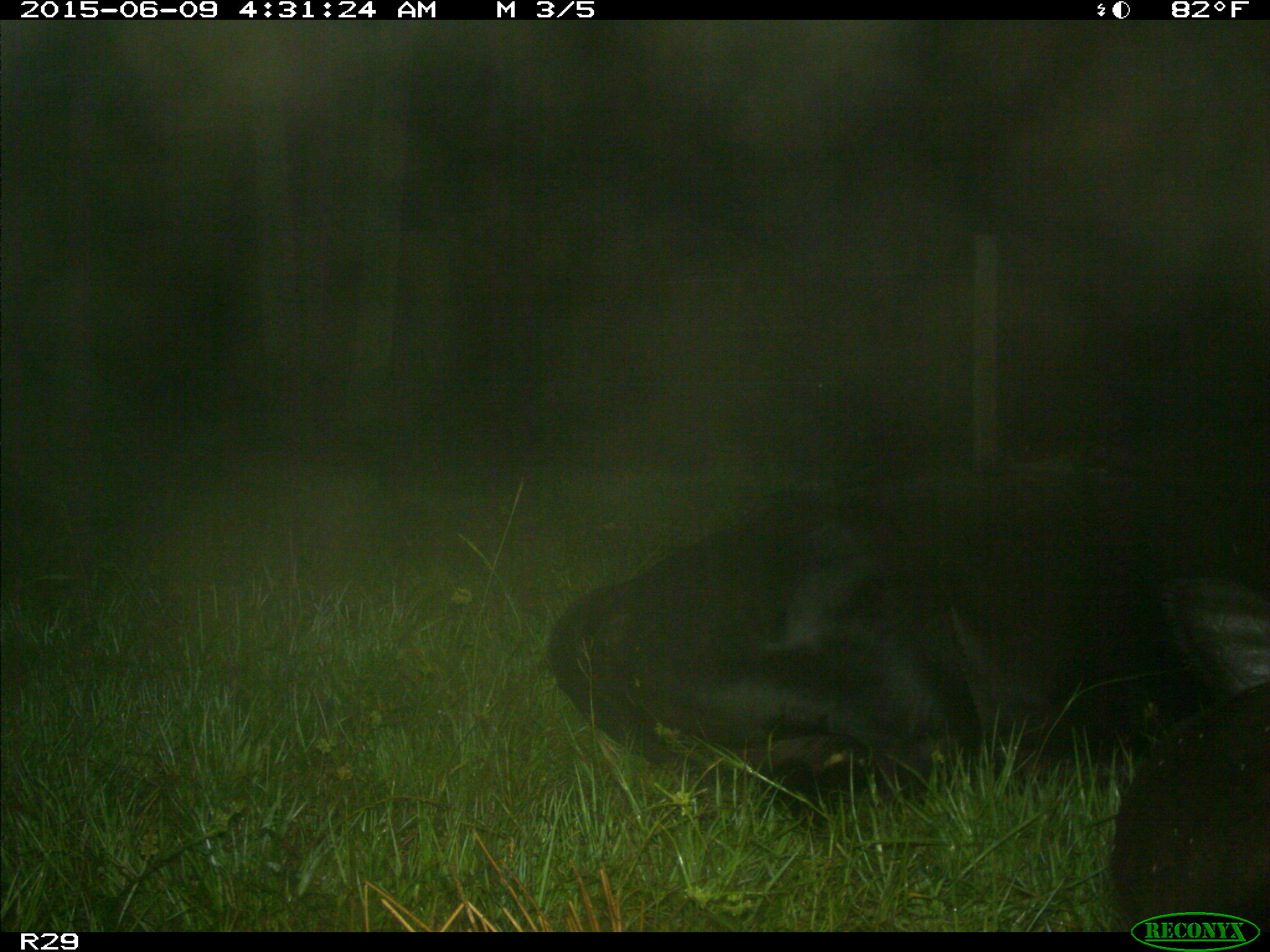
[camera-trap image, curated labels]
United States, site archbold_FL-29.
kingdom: Animalia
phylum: Chordata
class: Mammalia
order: Artiodactyla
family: Bovidae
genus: Bos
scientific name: Bos taurus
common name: domestic cow